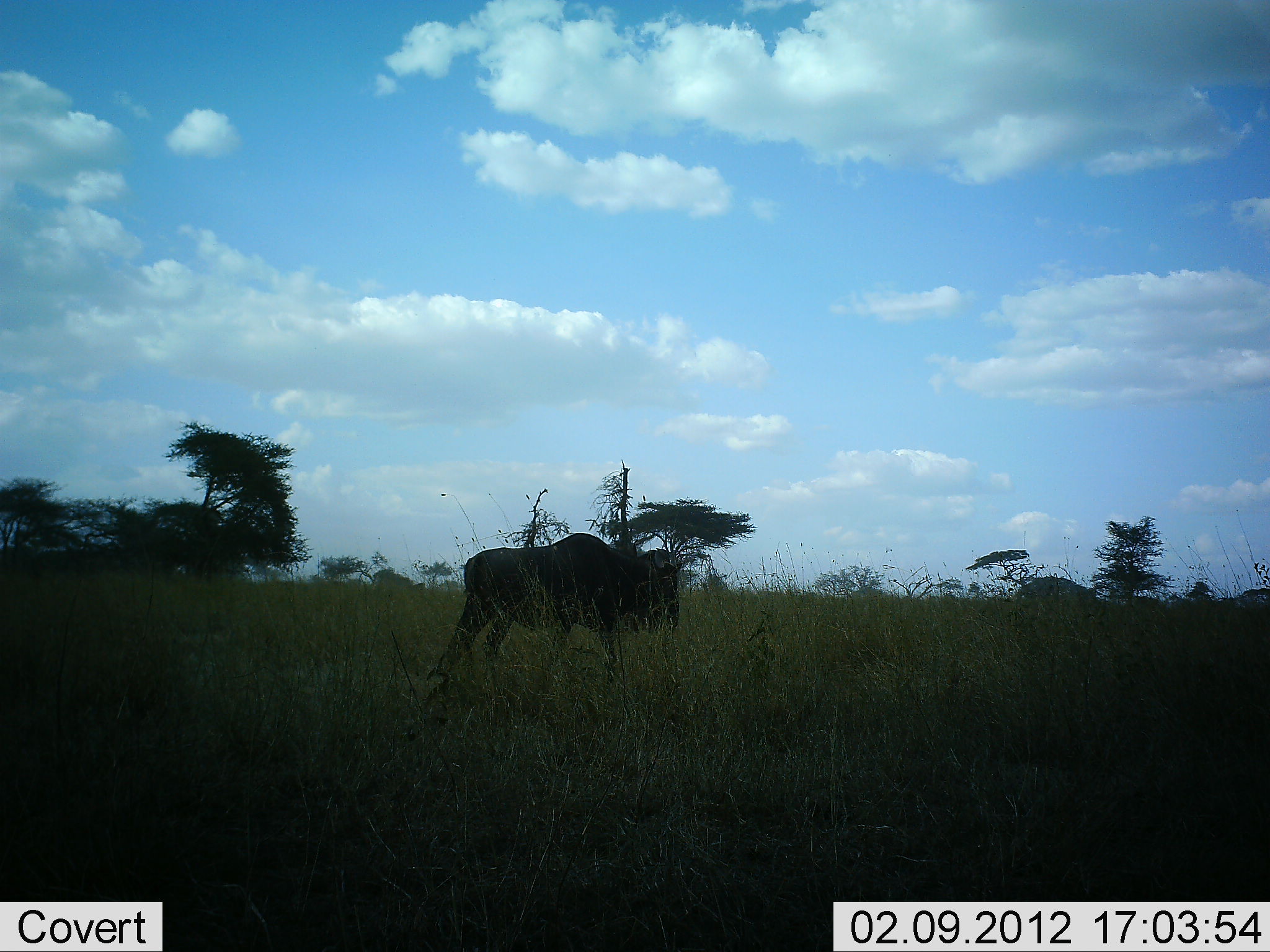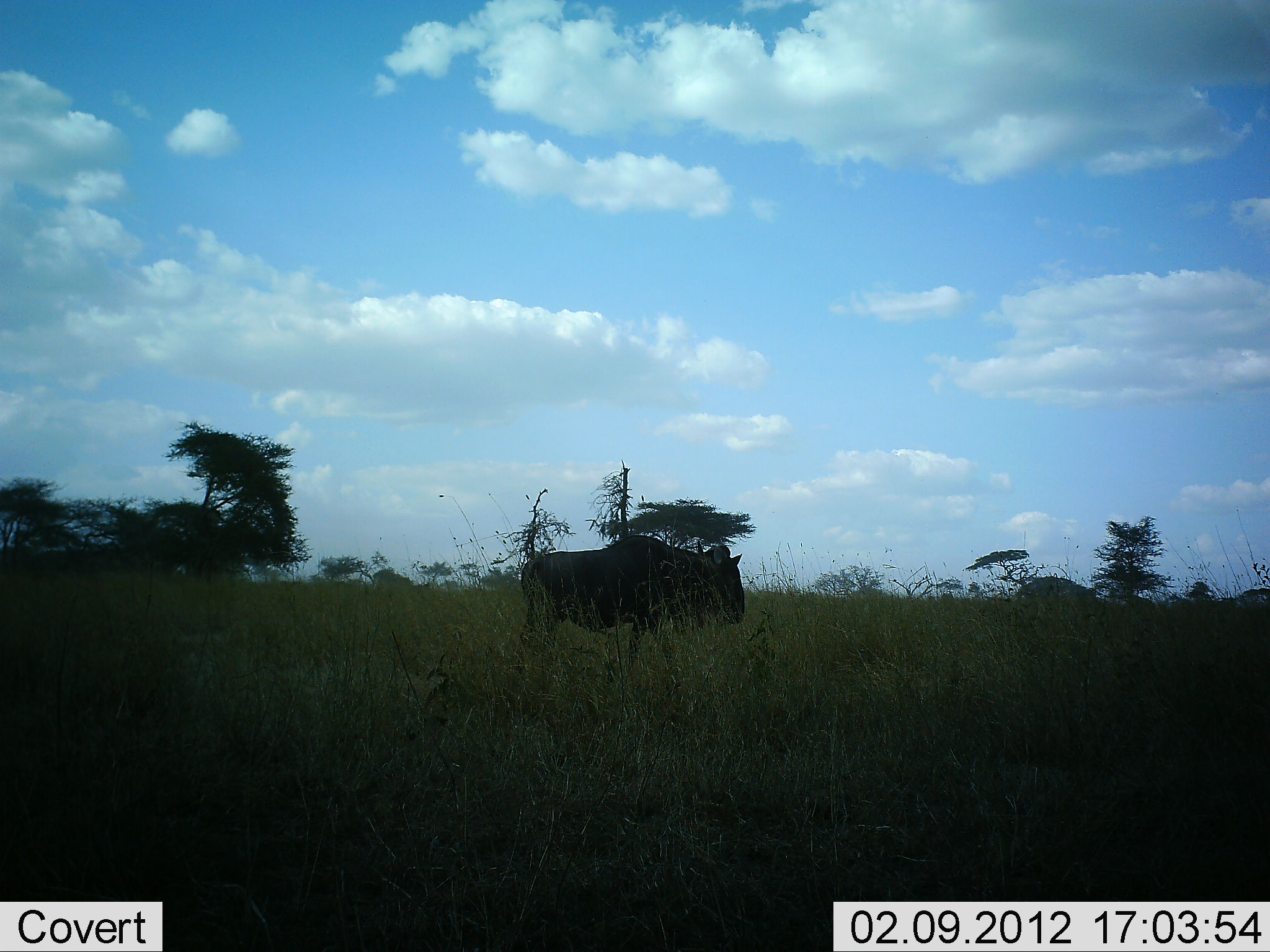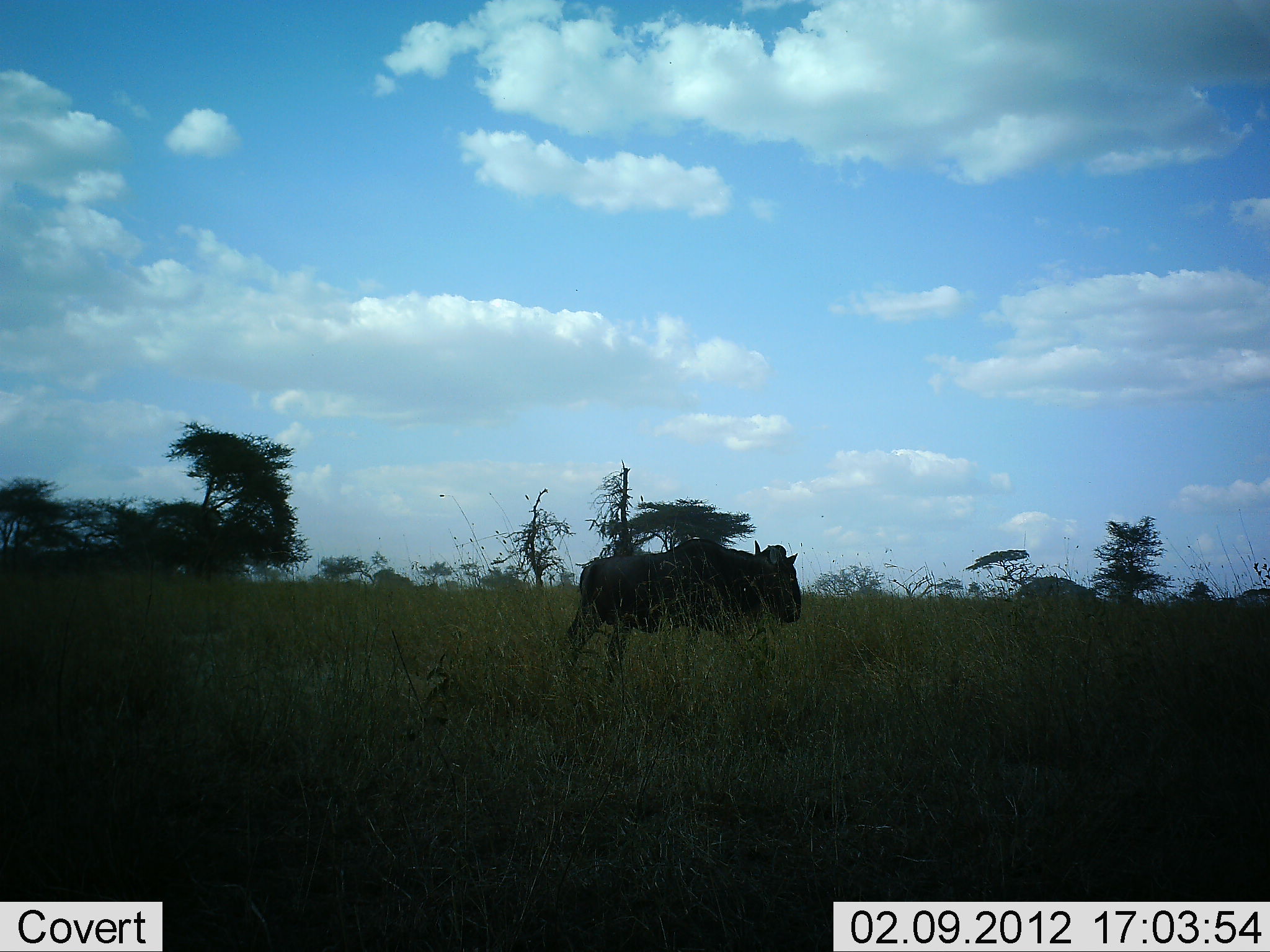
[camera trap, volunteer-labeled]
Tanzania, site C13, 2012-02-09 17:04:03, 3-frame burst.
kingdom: Animalia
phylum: Chordata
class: Mammalia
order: Artiodactyla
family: Bovidae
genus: Connochaetes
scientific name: Connochaetes taurinus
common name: blue wildebeest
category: wildebeest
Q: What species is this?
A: Wildebeest (blue wildebeest) (Connochaetes taurinus).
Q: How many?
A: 1.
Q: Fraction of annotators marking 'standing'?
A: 11%.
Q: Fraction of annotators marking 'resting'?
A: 0%.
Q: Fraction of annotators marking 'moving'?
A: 100%.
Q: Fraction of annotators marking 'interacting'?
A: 0%.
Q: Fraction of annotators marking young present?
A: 0%.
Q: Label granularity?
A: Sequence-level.